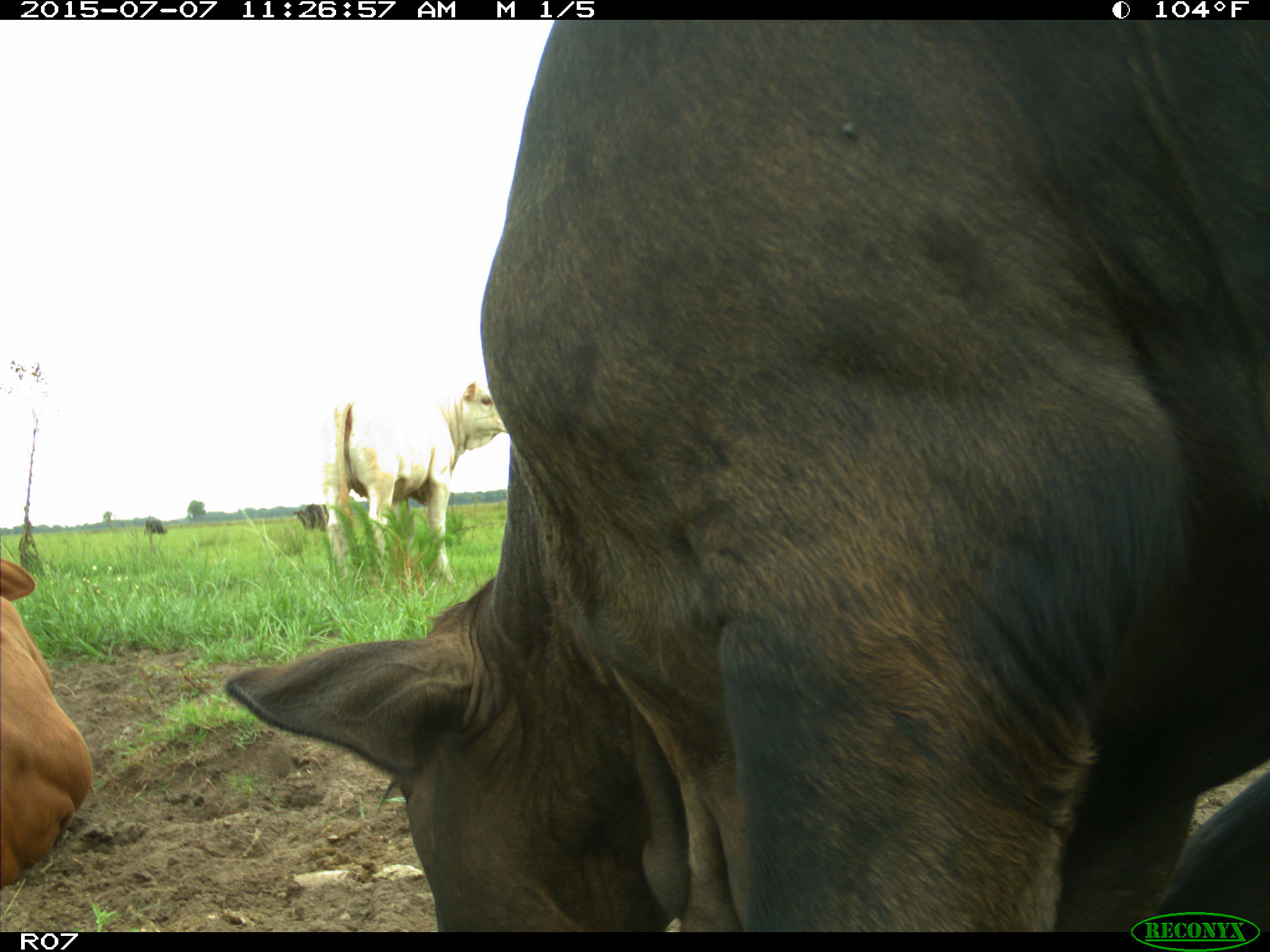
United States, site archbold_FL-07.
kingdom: Animalia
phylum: Chordata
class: Mammalia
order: Artiodactyla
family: Bovidae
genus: Bos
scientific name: Bos taurus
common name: domestic cow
Bos taurus (domestic cow).